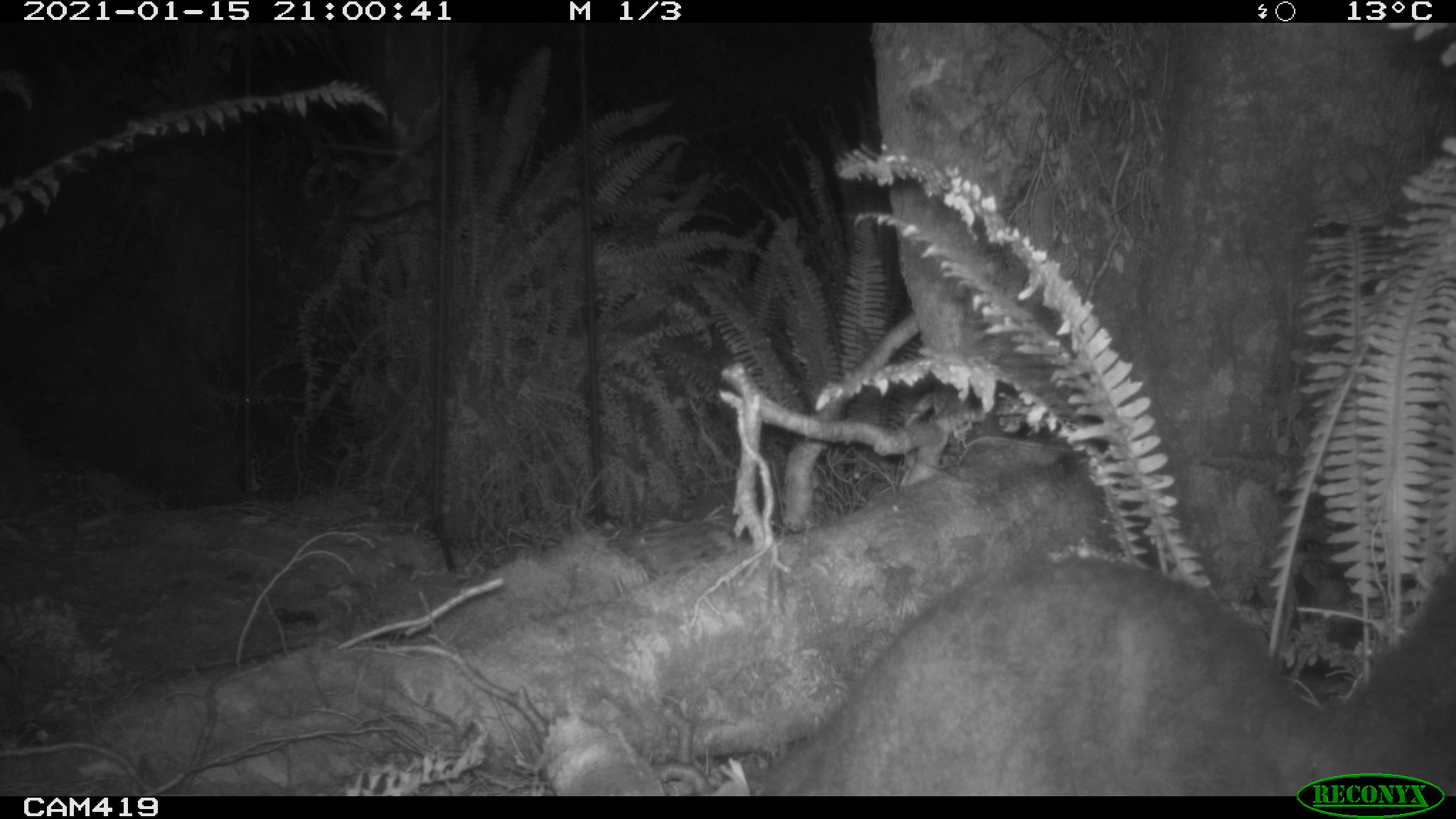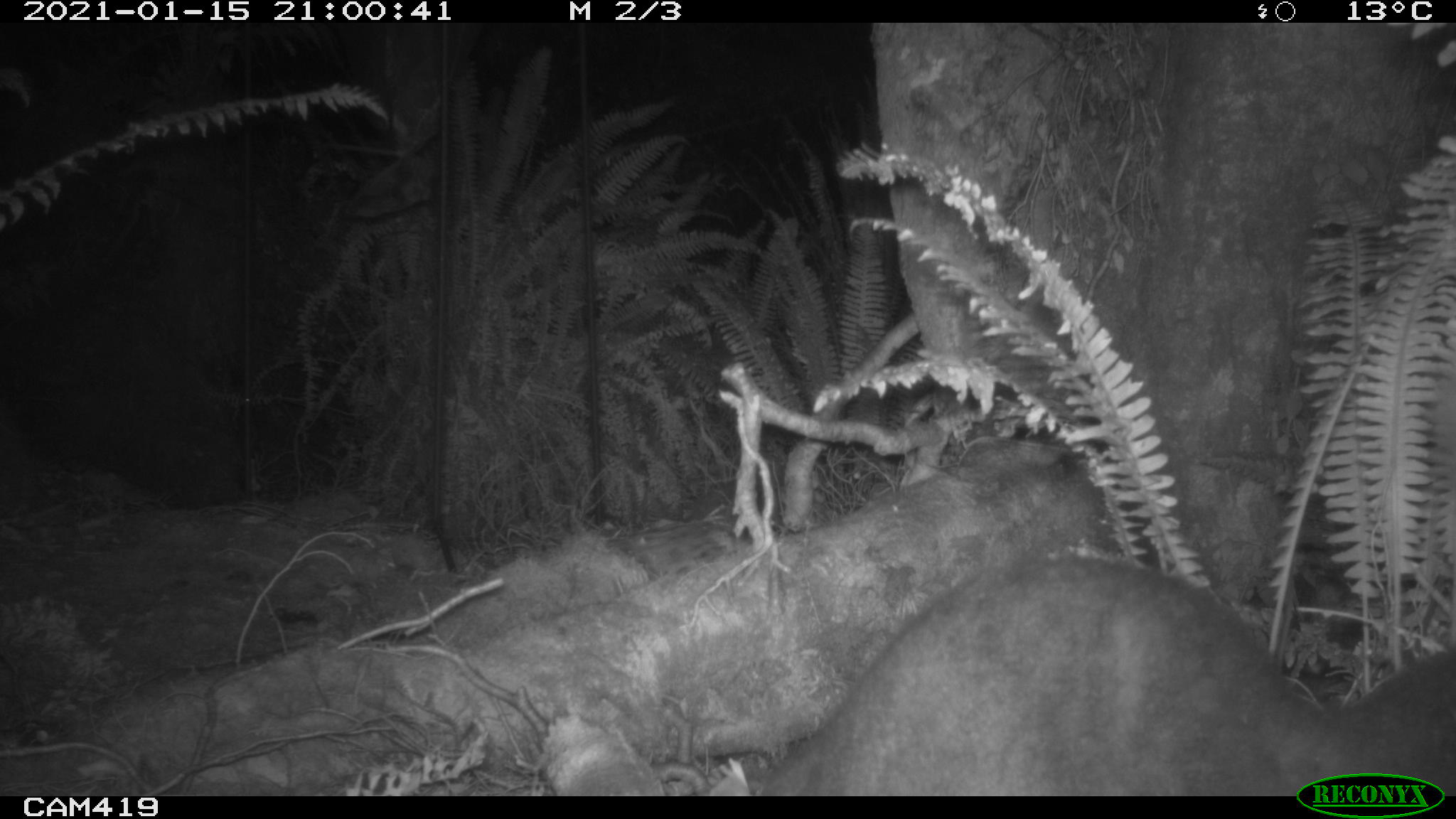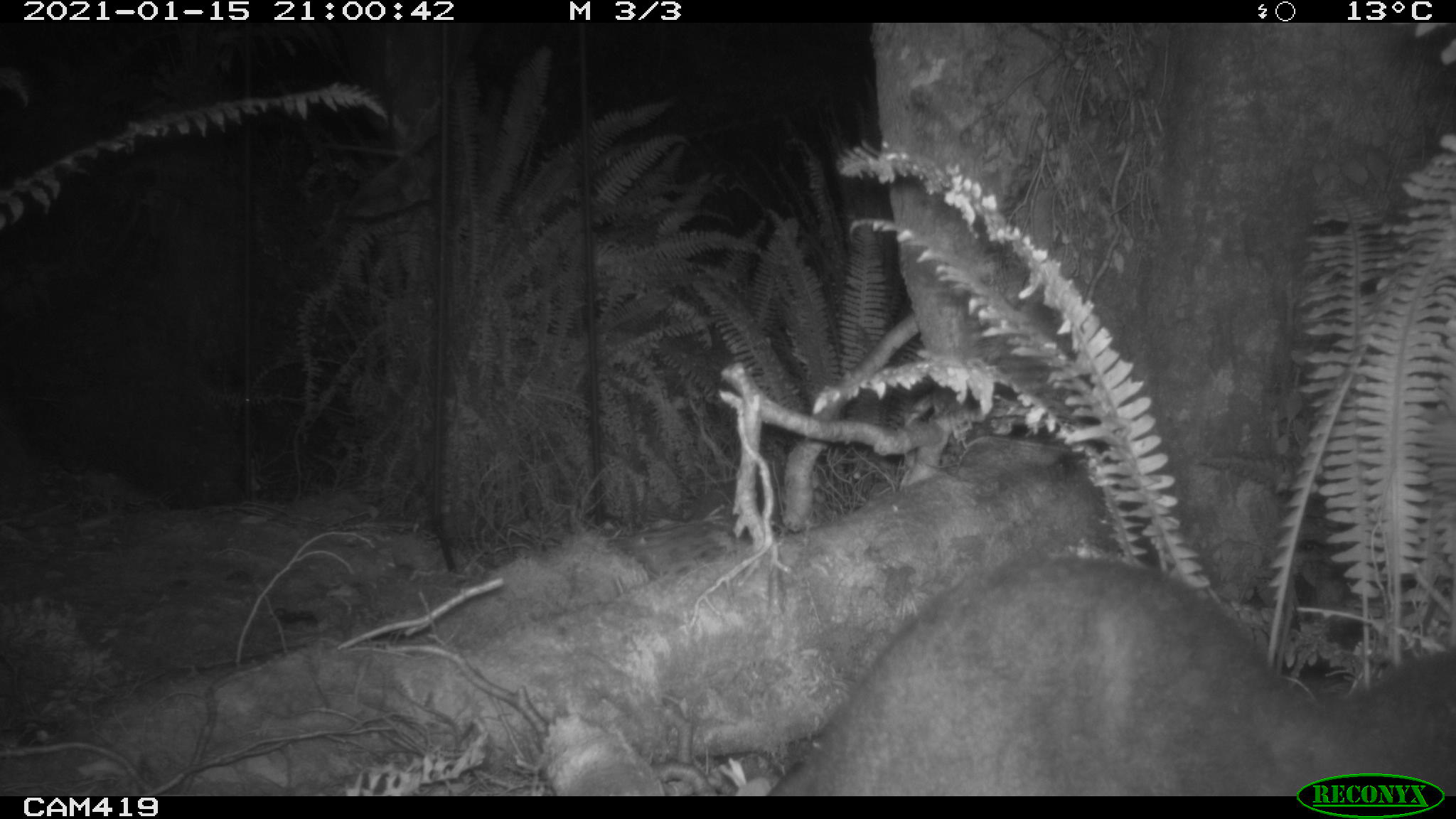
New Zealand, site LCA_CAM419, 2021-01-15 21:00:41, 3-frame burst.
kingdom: Animalia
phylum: Chordata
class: Mammalia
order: Diprotodontia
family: Phalangeridae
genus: Trichosurus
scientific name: Trichosurus vulpecula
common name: common brushtail possum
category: possum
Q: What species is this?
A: Possum (common brushtail possum) (Trichosurus vulpecula).